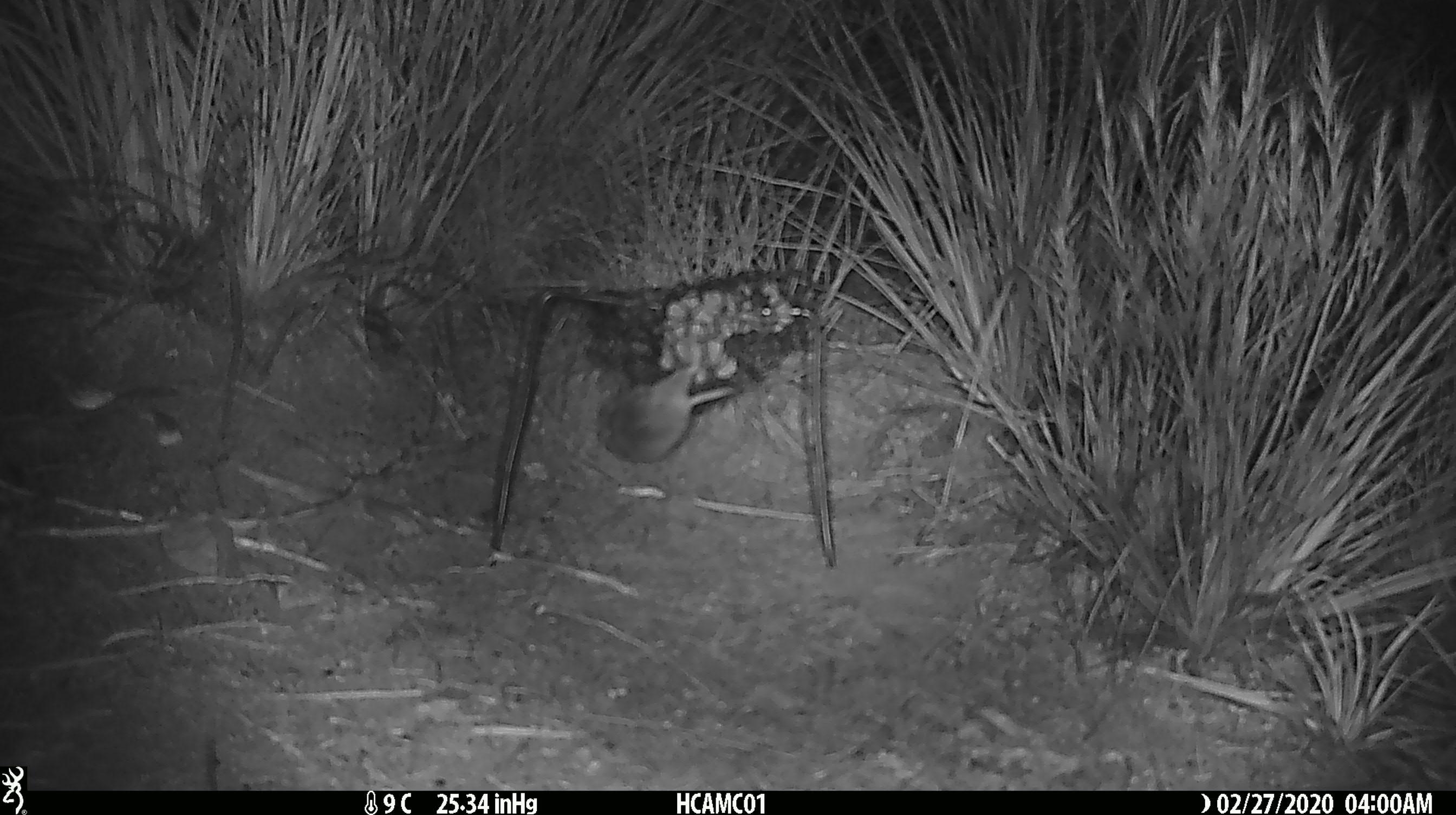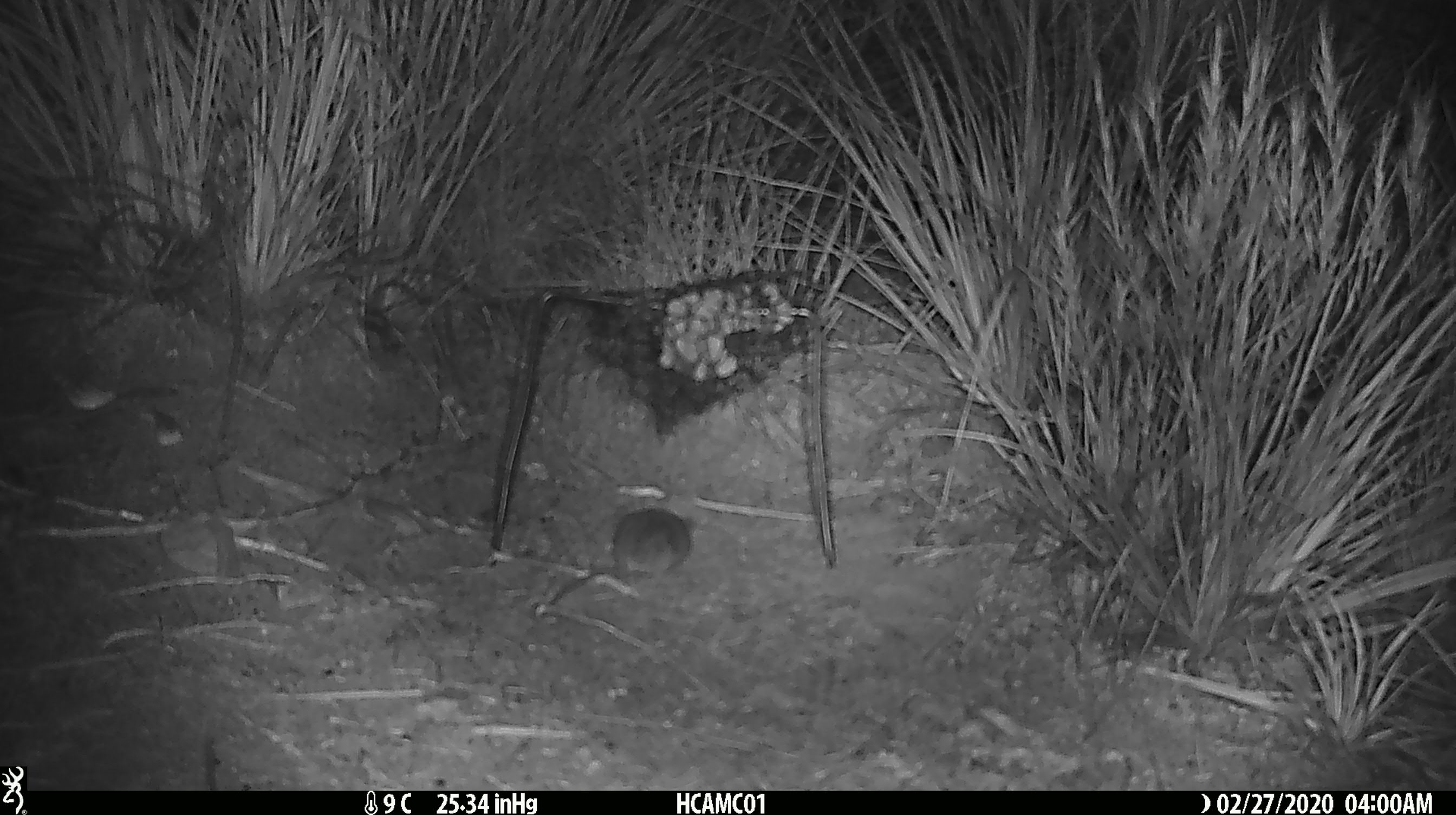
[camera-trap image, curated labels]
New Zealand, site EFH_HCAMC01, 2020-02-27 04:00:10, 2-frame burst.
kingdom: Animalia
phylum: Chordata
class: Mammalia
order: Rodentia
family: Muridae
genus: Mus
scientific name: Mus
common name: mouse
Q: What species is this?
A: Mouse (Mus).